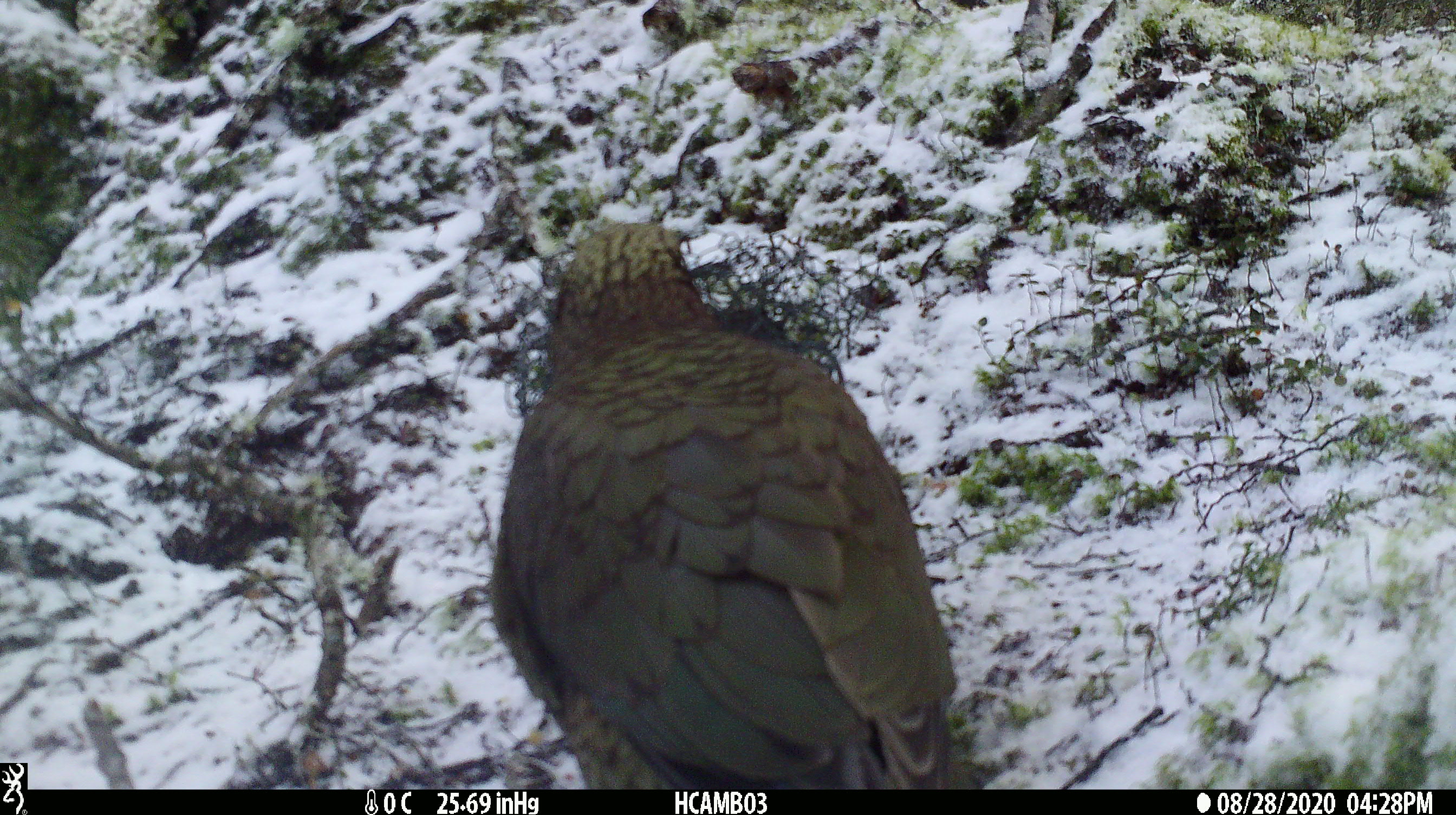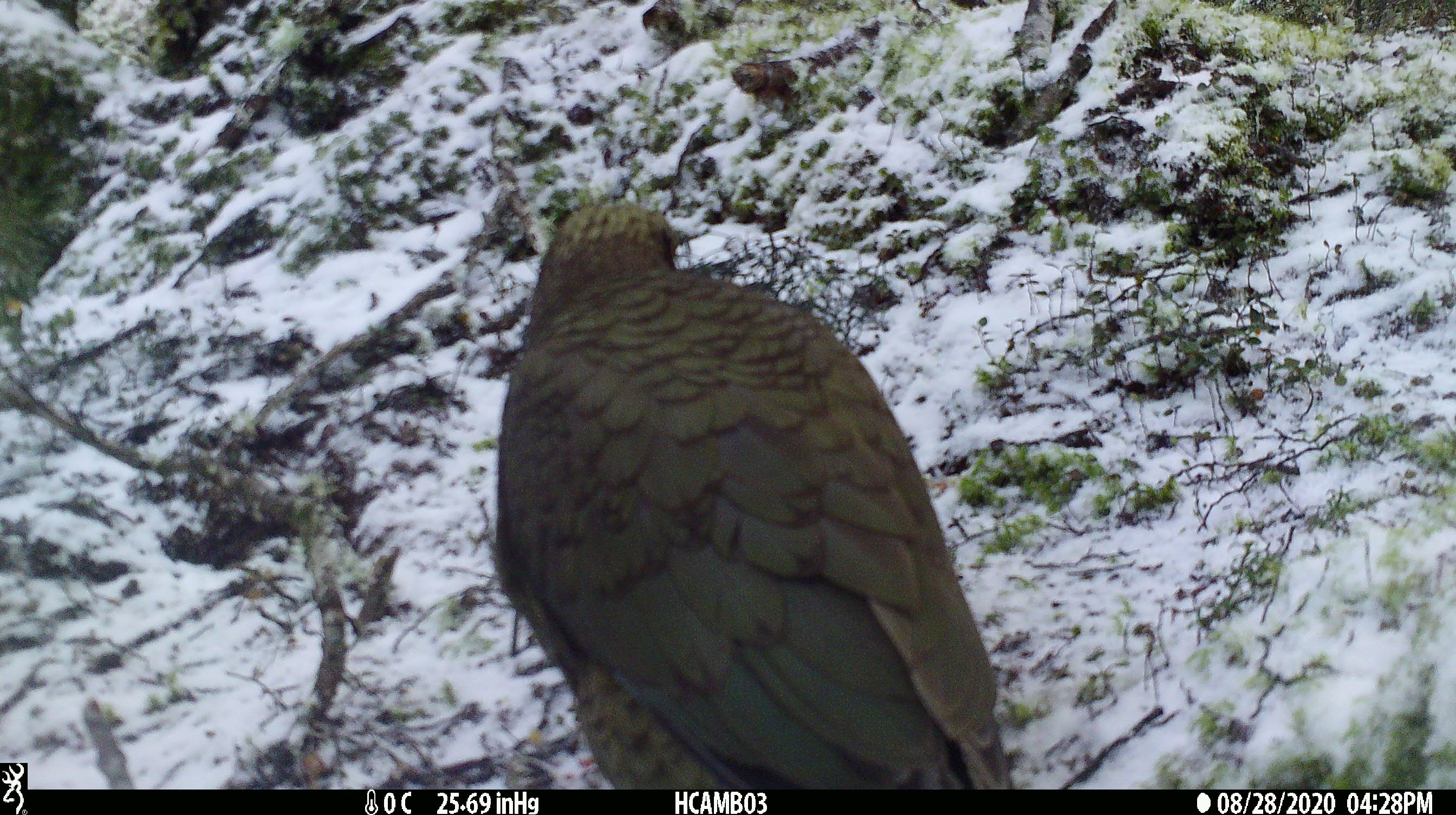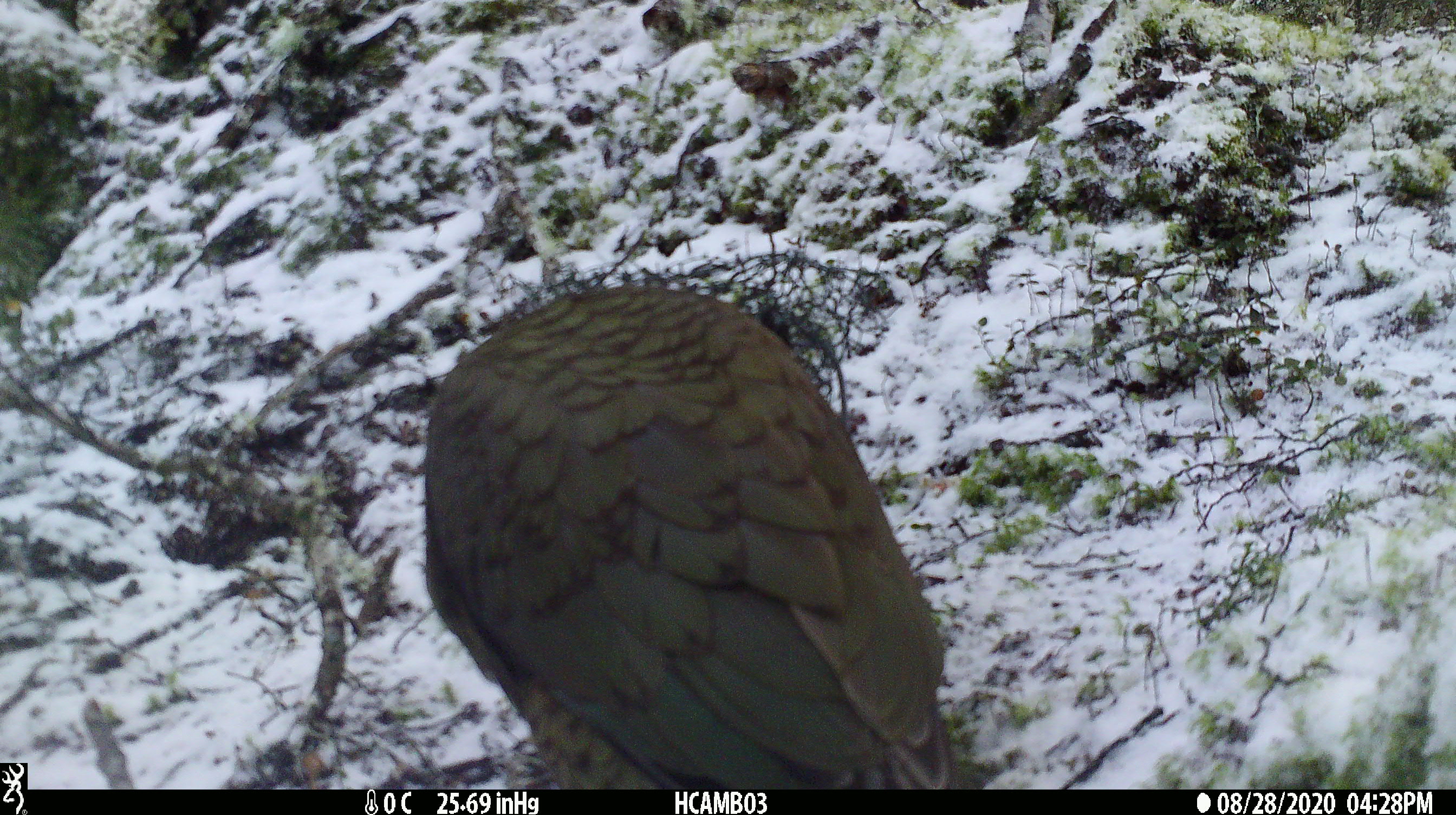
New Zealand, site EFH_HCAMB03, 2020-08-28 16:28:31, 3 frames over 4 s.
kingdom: Animalia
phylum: Chordata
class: Aves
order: Psittaciformes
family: Strigopidae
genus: Nestor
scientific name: Nestor notabilis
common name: kea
Kea (Nestor notabilis).